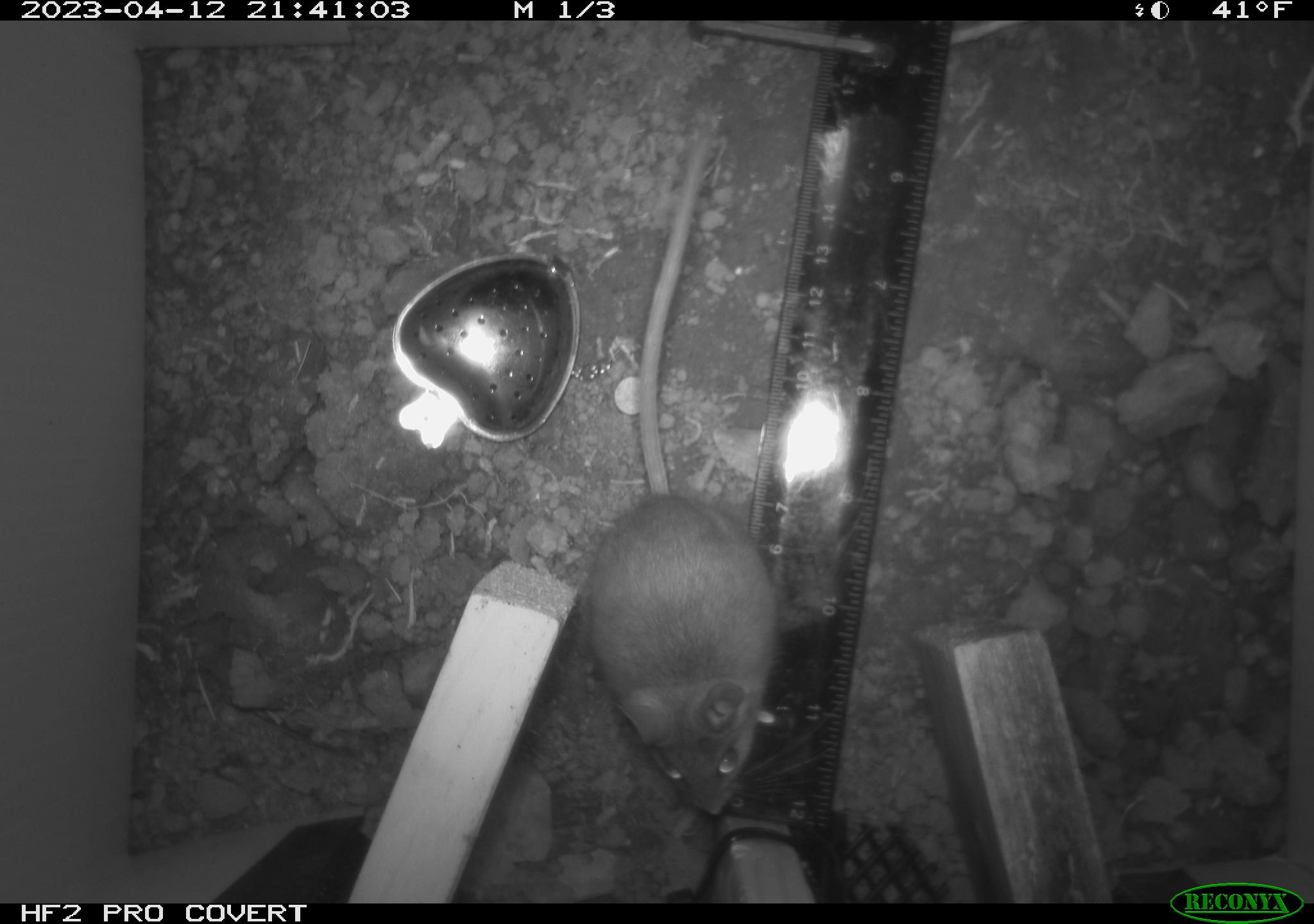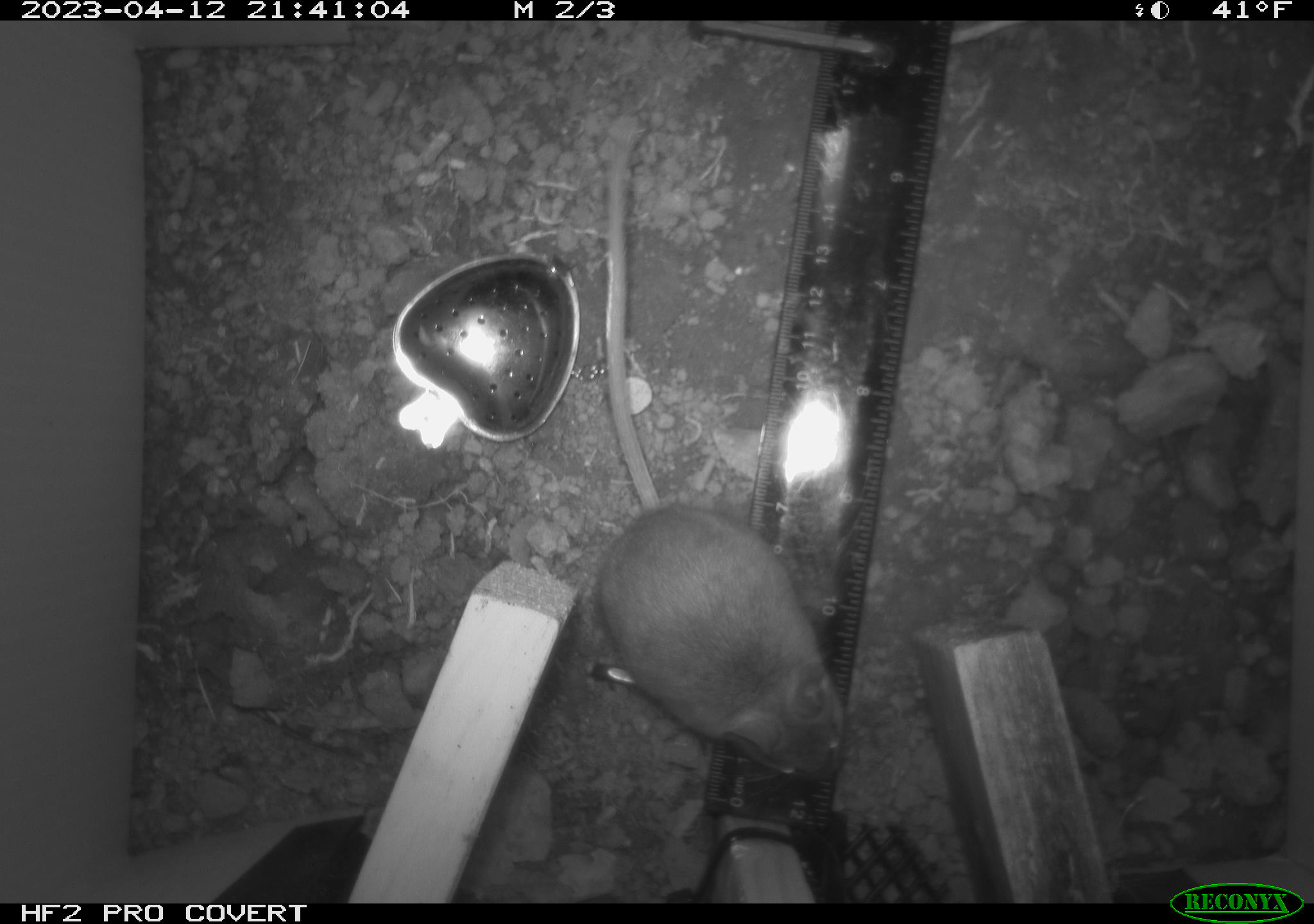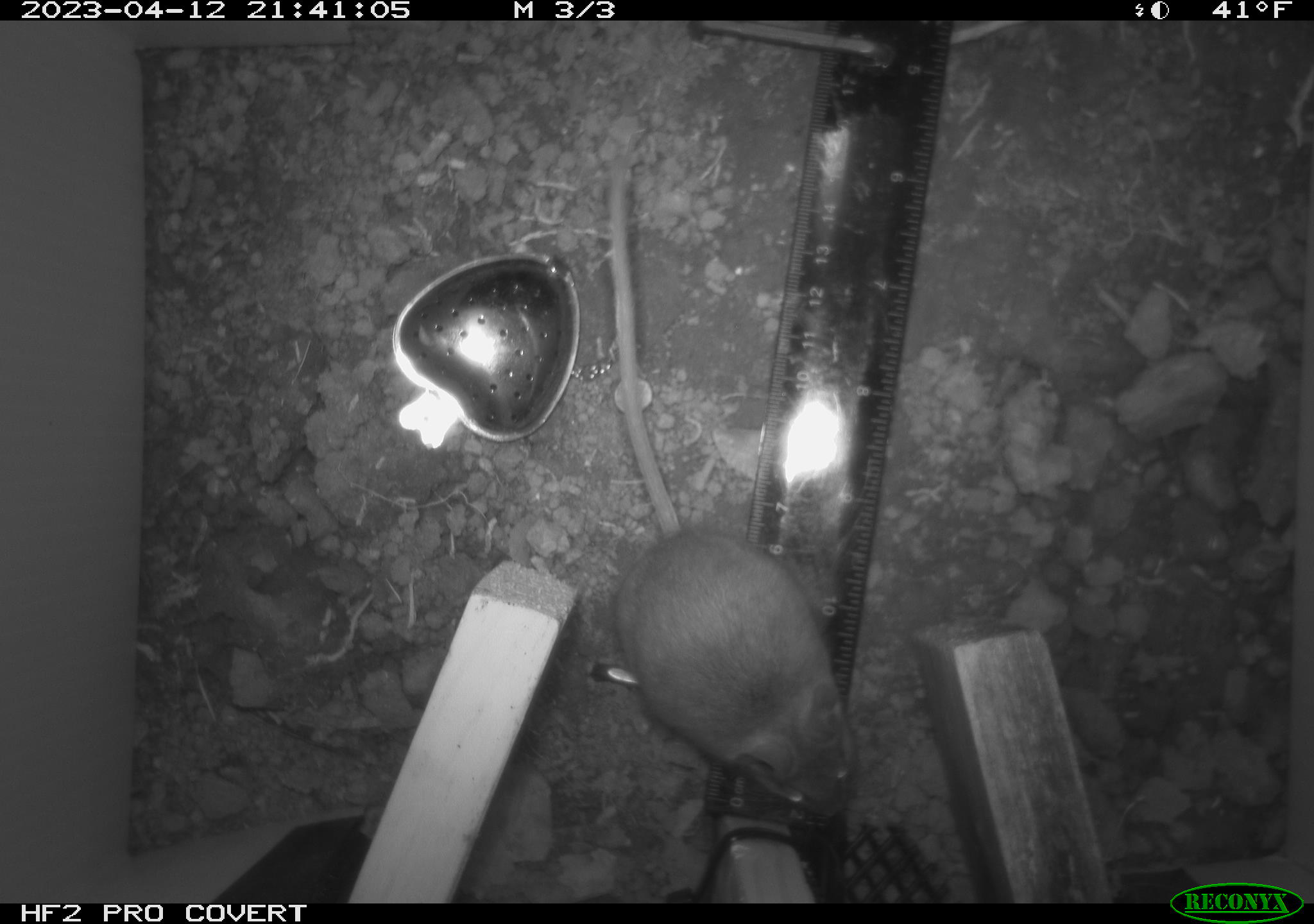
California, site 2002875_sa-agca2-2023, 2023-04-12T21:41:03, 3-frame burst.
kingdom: Animalia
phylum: Chordata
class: Mammalia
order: Rodentia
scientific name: Rodentia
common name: mouse species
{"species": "mouse species (Rodentia)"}